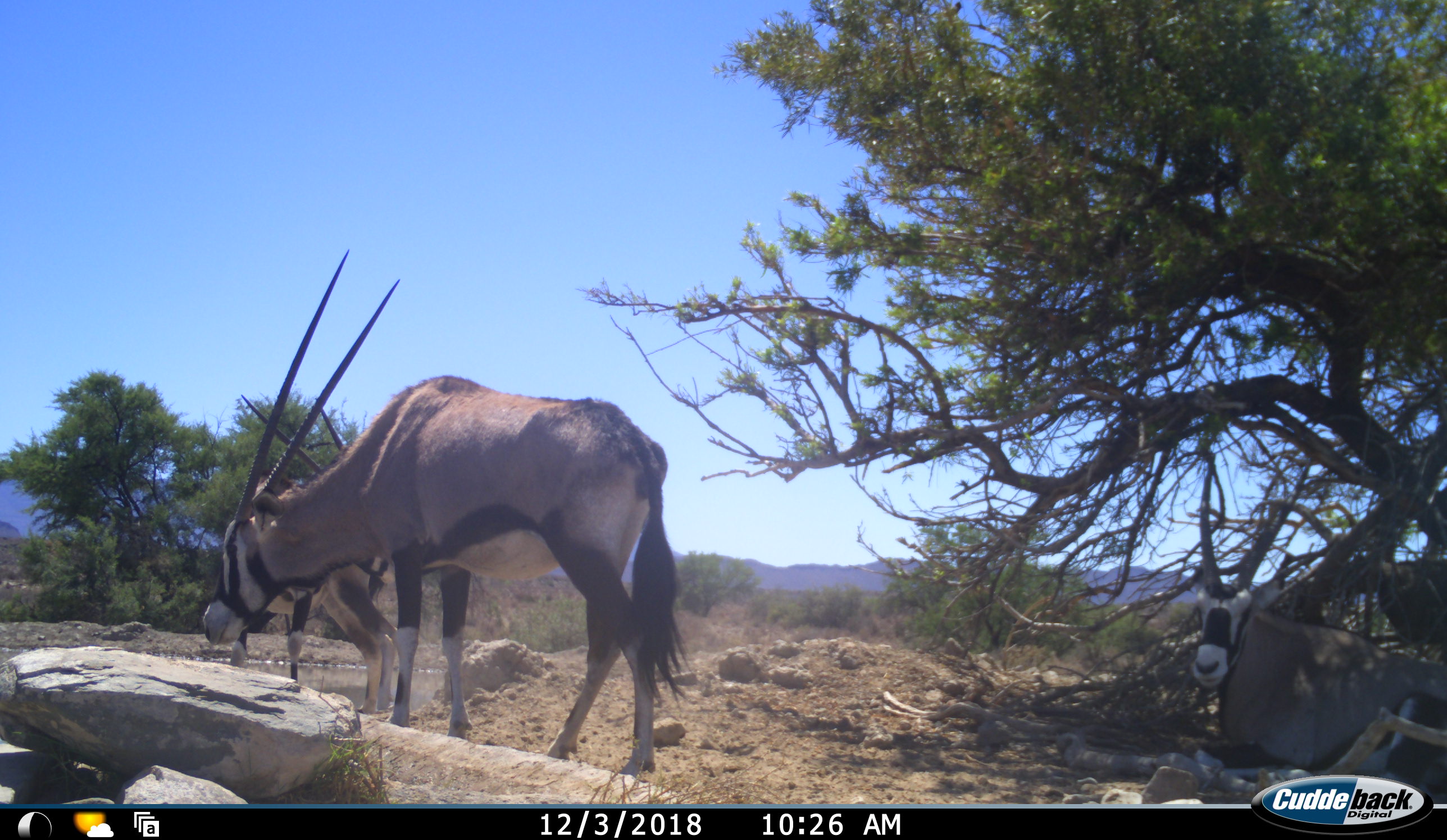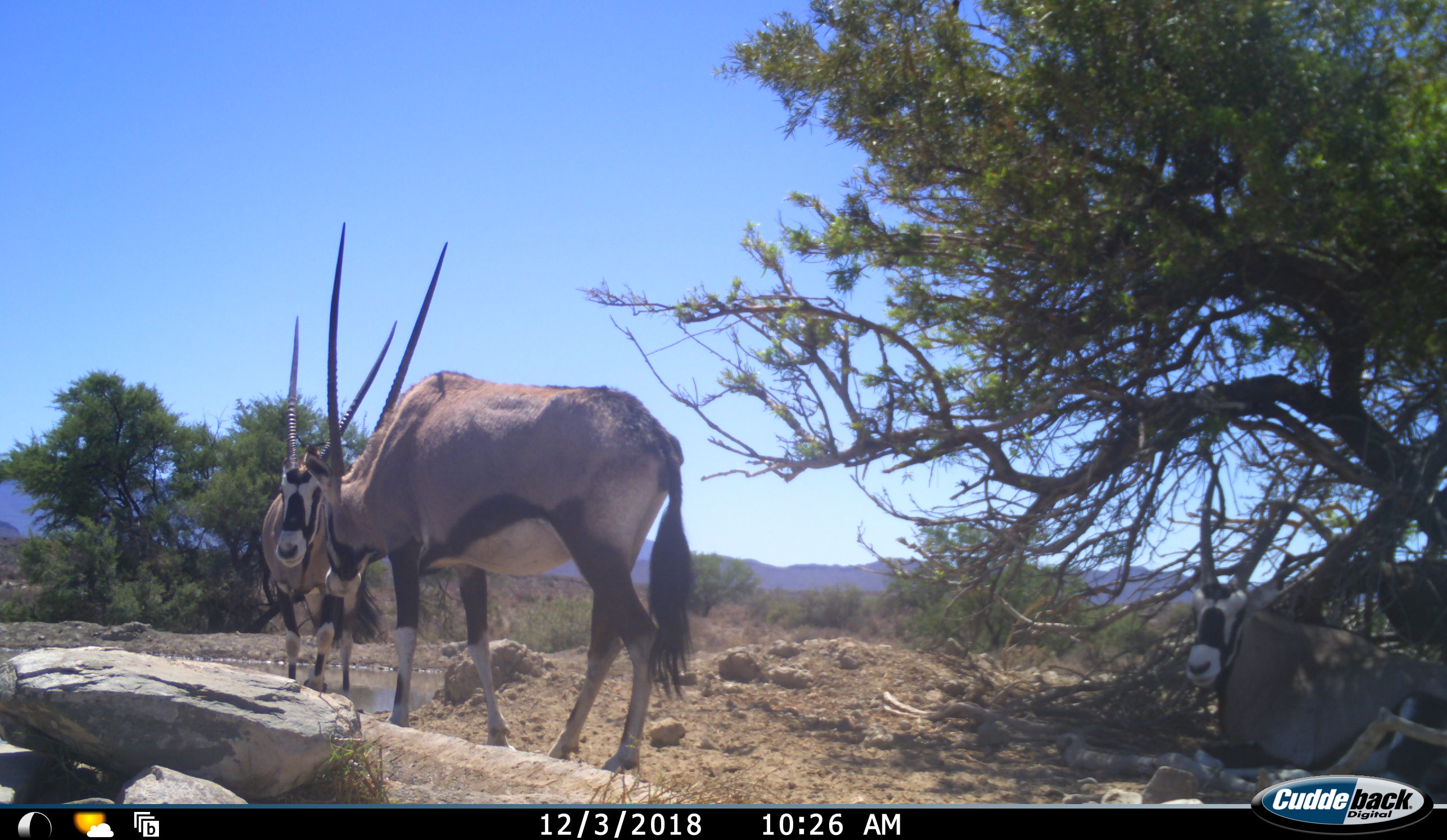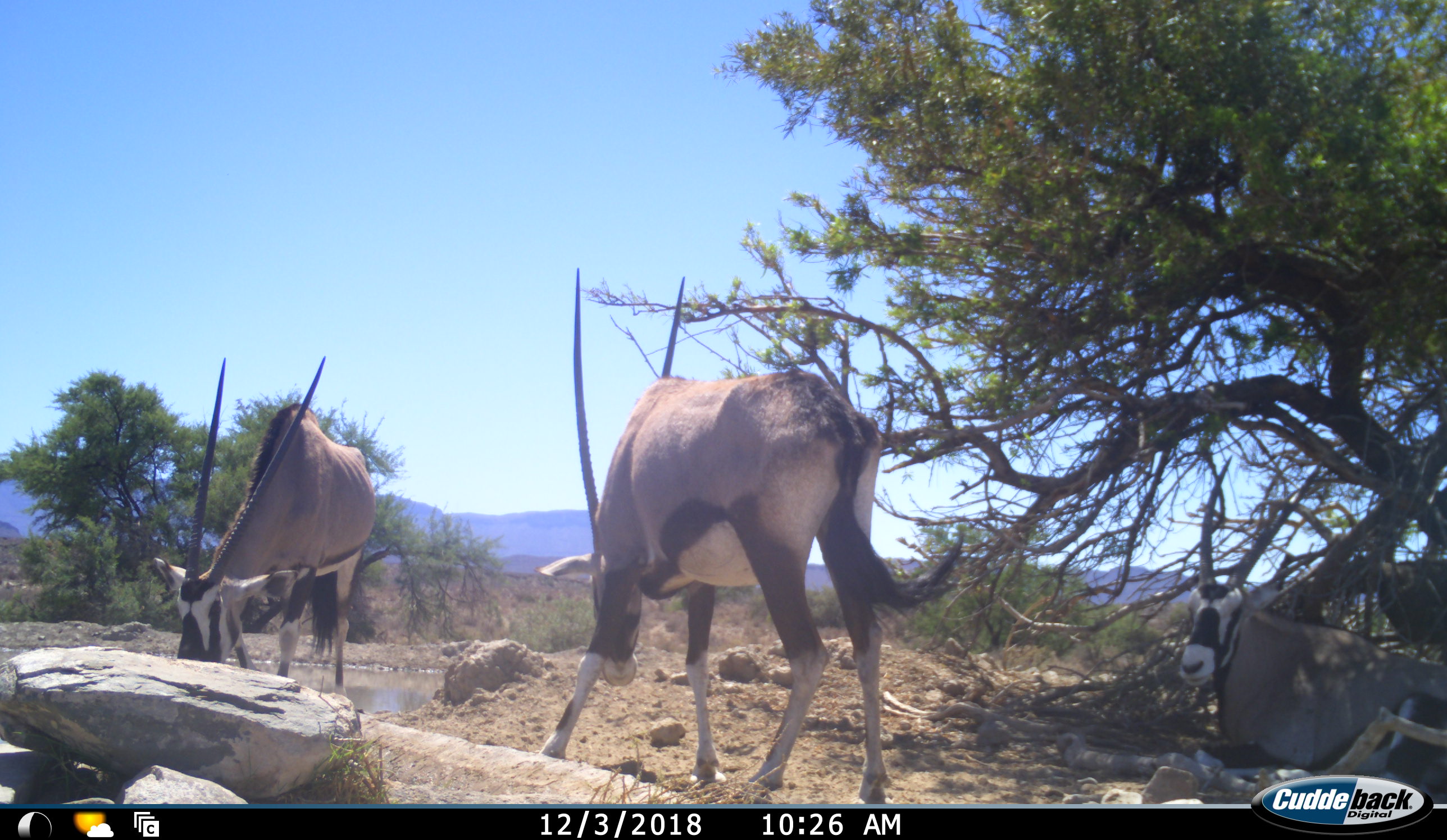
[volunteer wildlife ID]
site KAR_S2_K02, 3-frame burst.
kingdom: Animalia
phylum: Chordata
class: Mammalia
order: Artiodactyla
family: Bovidae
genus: Oryx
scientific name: Oryx gazella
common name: gemsbok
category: oryx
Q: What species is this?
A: Oryx (gemsbok) (Oryx gazella).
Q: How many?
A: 3.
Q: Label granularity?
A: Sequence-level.